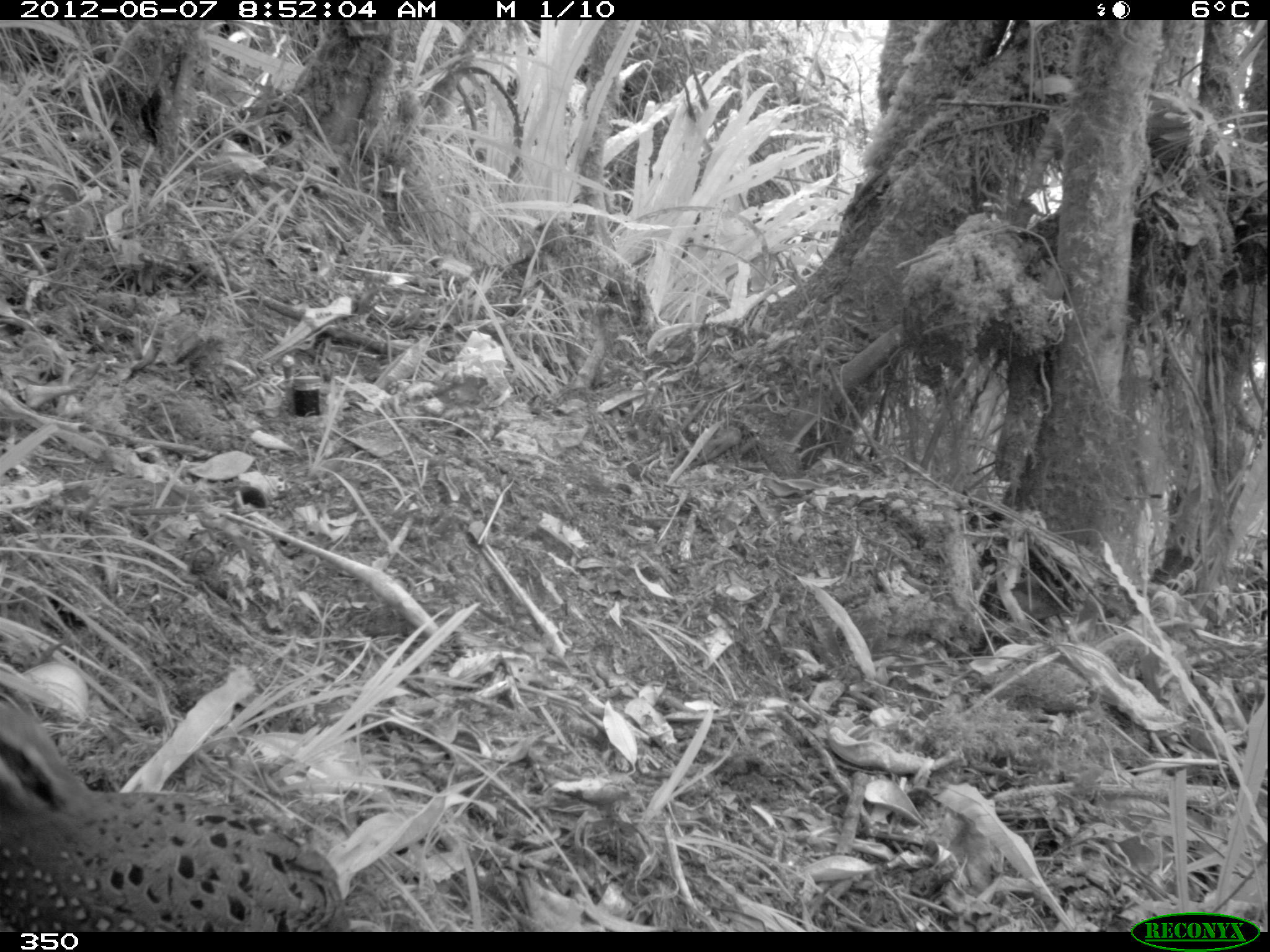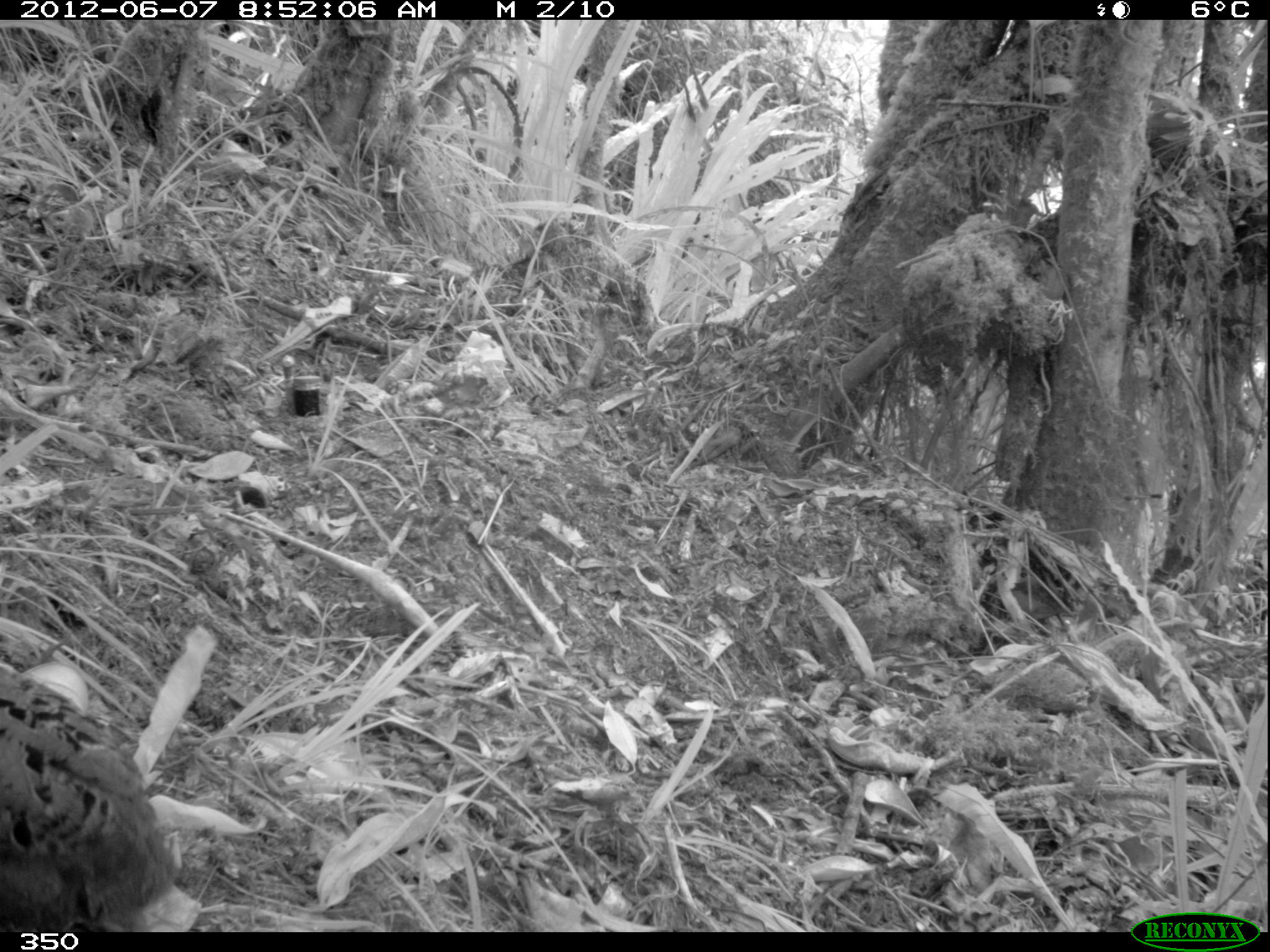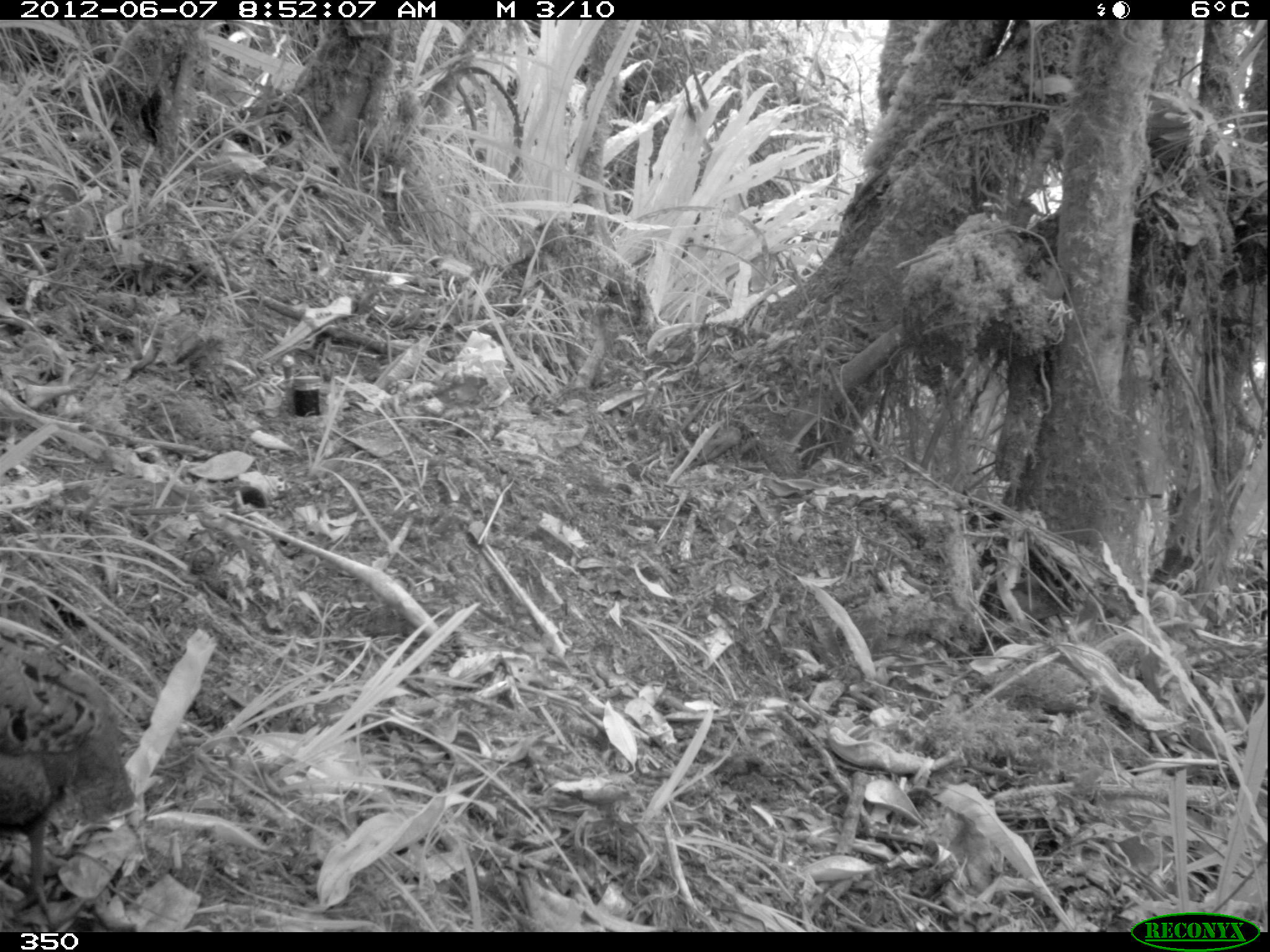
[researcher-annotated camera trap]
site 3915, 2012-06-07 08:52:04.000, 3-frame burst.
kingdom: Animalia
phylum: Chordata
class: Aves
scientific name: Aves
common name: bird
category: unknown bird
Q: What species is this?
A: Unknown bird (bird) (Aves).